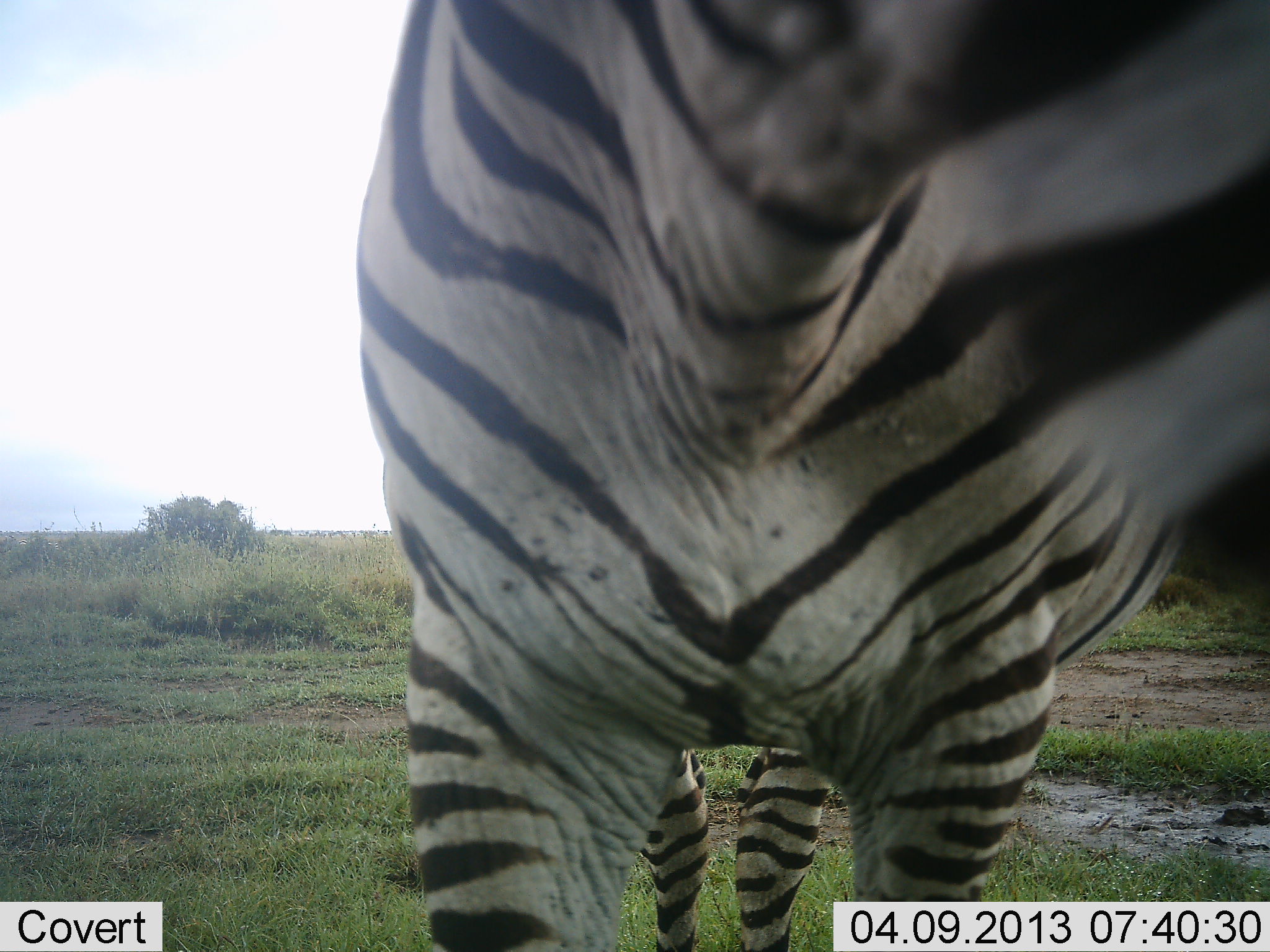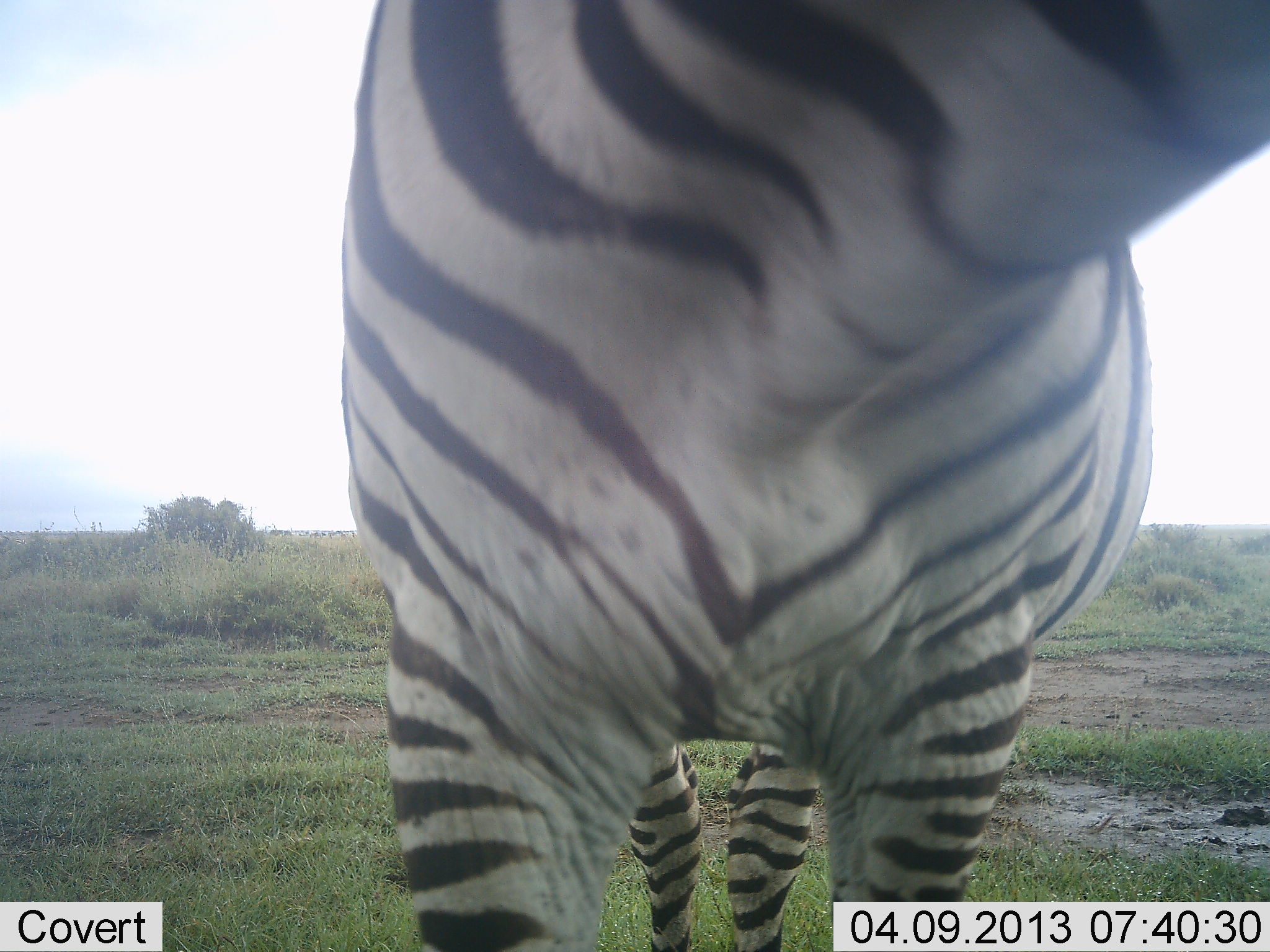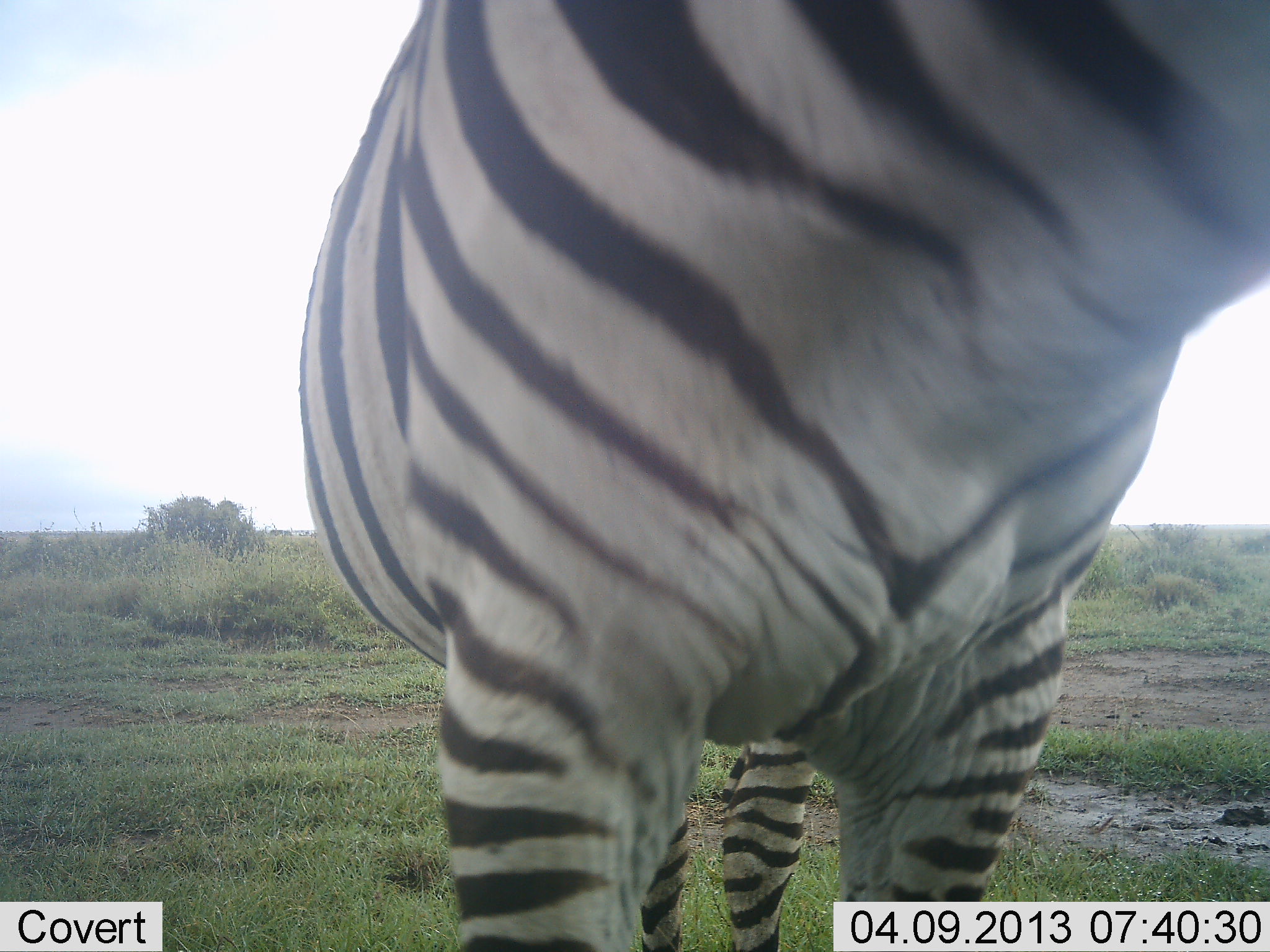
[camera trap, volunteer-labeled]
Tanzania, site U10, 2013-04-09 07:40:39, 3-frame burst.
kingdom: Animalia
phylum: Chordata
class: Mammalia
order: Perissodactyla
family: Equidae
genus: Equus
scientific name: Equus quagga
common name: plains zebra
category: zebra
Zebra (plains zebra) (Equus quagga), count 1. Behavior (volunteer vote fractions): standing 82%, resting 0%, moving 12%, interacting 0%. Young present (vote fraction): 0%. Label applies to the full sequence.